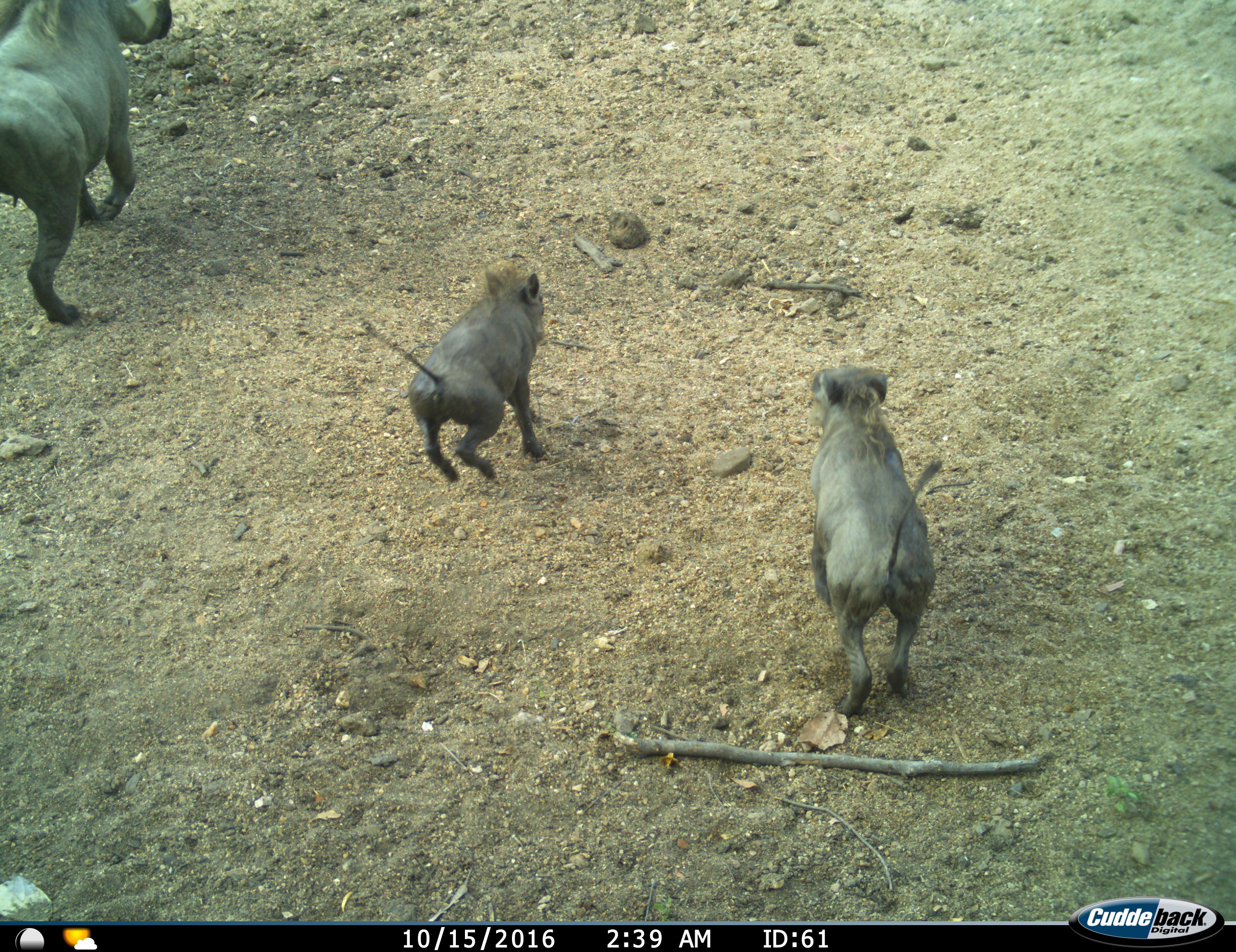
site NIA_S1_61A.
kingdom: Animalia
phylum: Chordata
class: Mammalia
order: Artiodactyla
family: Suidae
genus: Phacochoerus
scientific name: Phacochoerus africanus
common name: warthog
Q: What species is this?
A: Warthog (Phacochoerus africanus).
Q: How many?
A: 3.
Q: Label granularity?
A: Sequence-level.